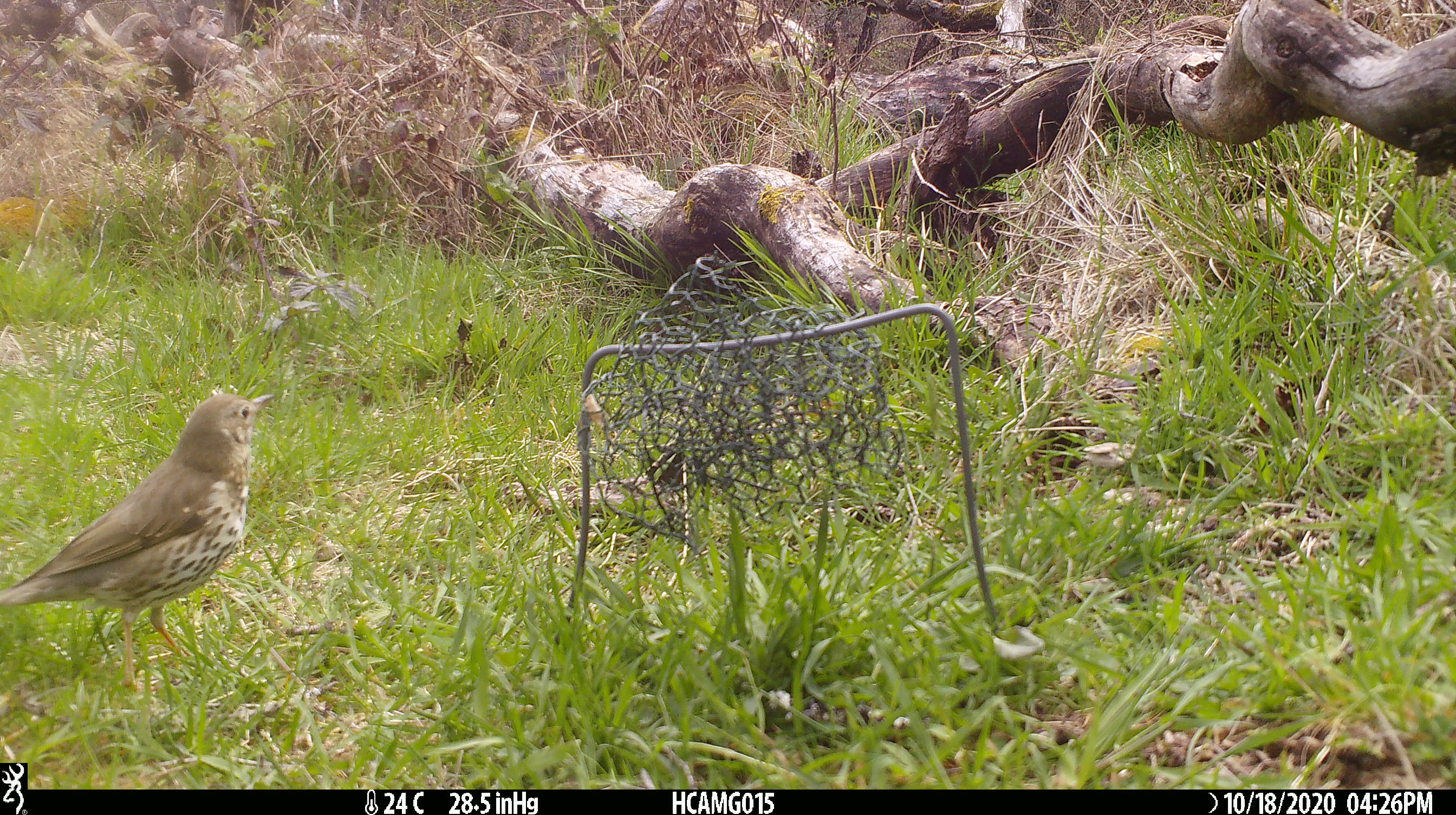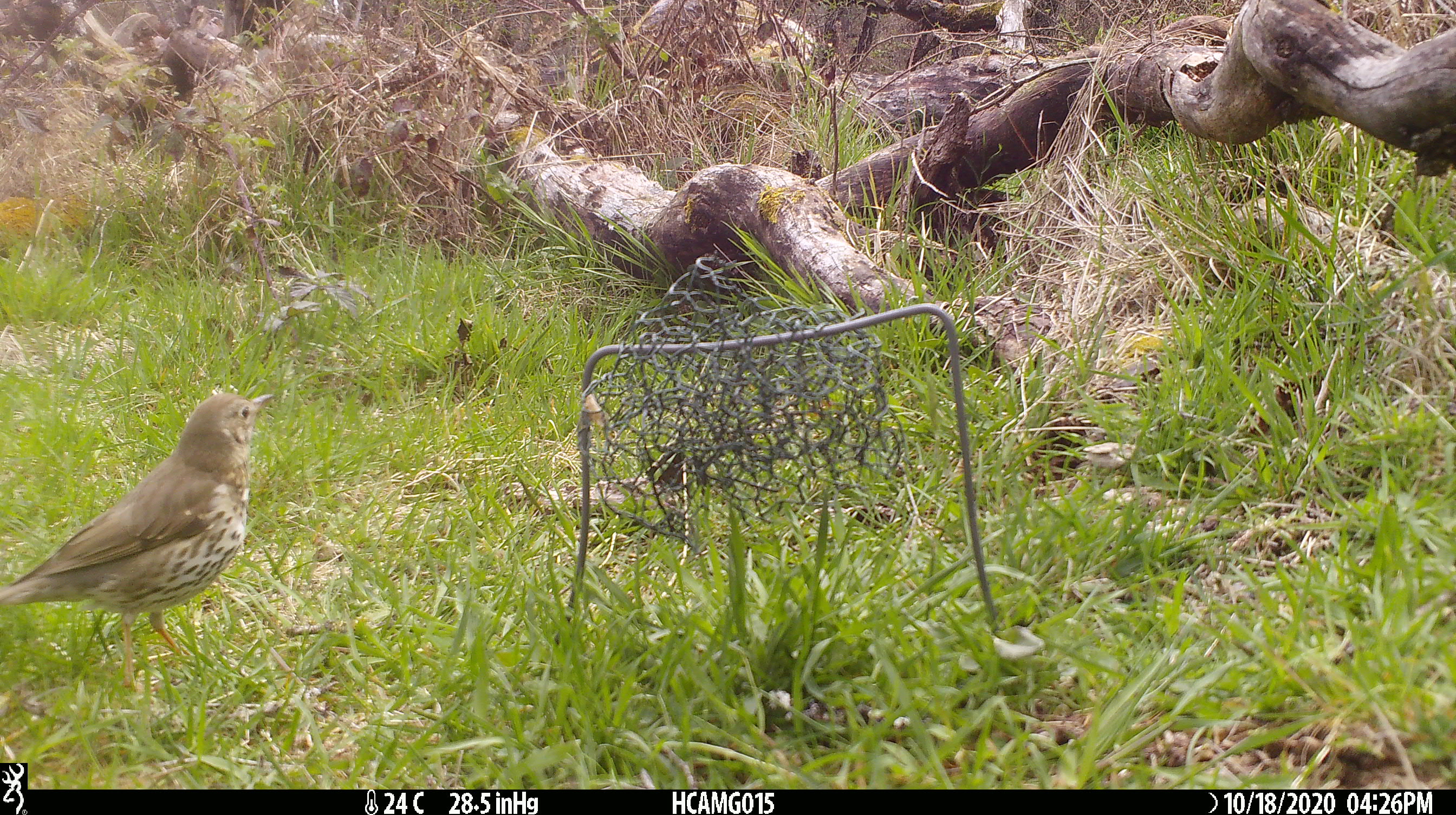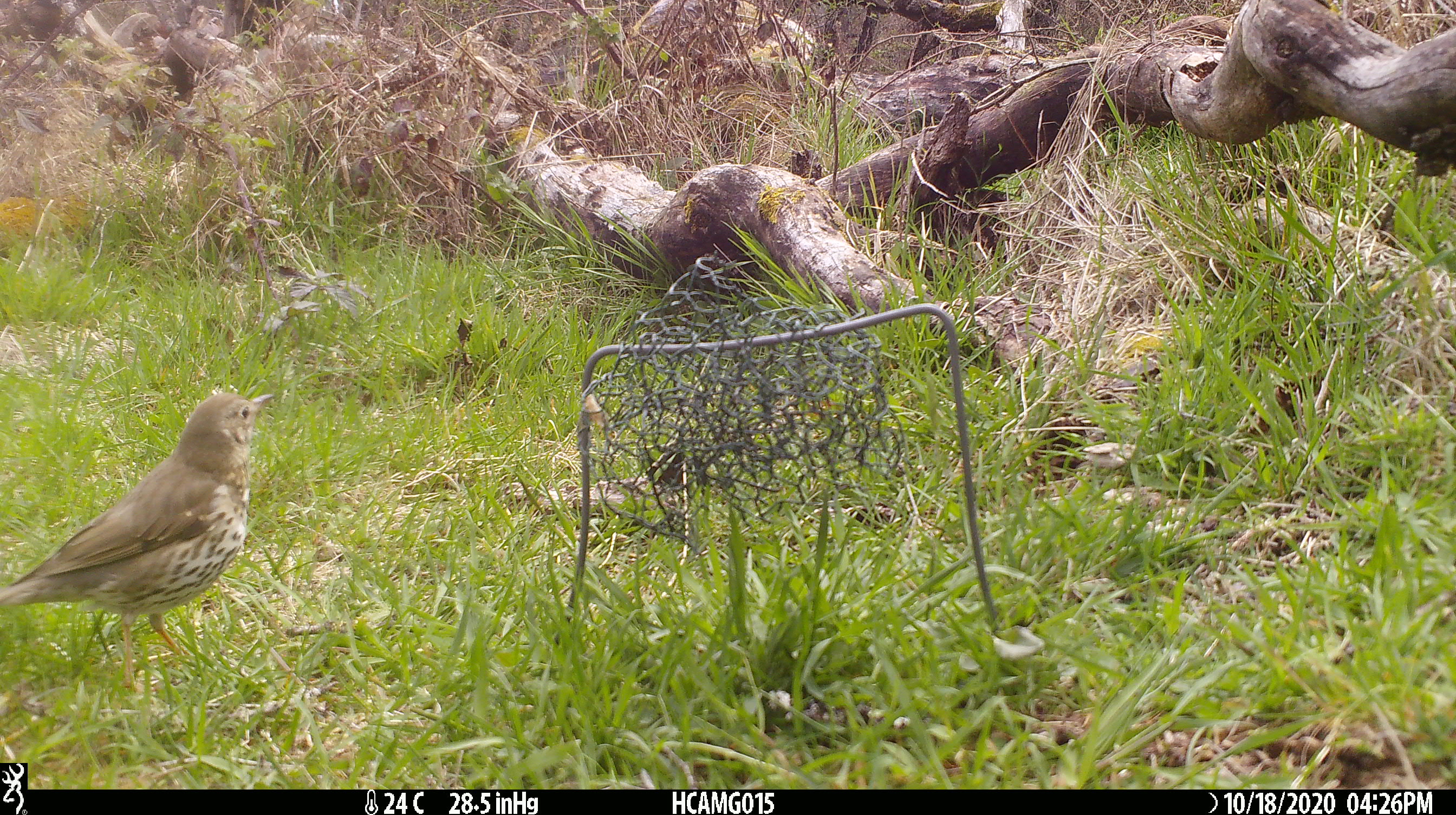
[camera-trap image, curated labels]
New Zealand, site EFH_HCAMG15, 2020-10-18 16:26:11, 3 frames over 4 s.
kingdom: Animalia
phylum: Chordata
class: Aves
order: Passeriformes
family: Turdidae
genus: Turdus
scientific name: Turdus philomelos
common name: song thrush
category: thrush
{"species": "thrush (song thrush) (Turdus philomelos)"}